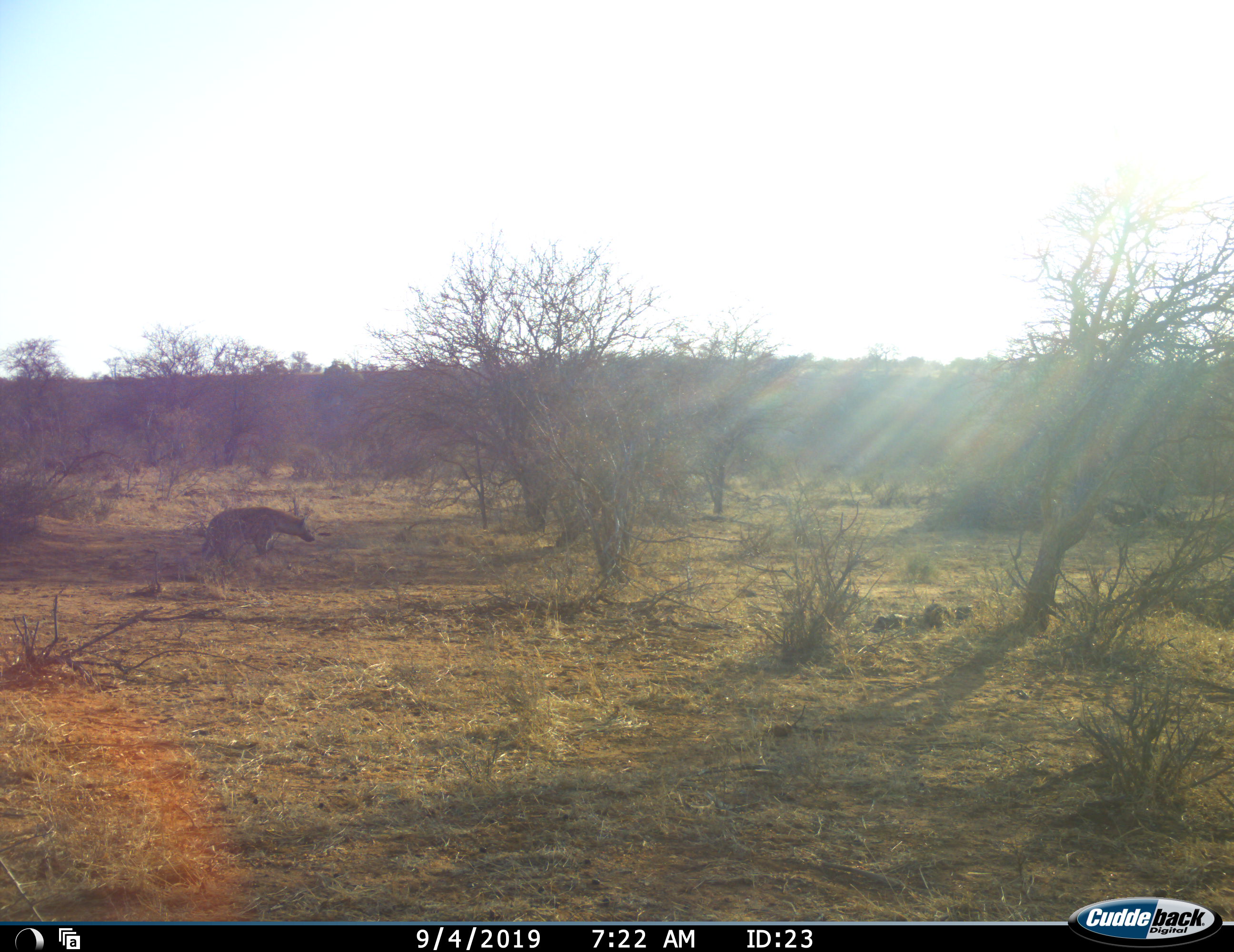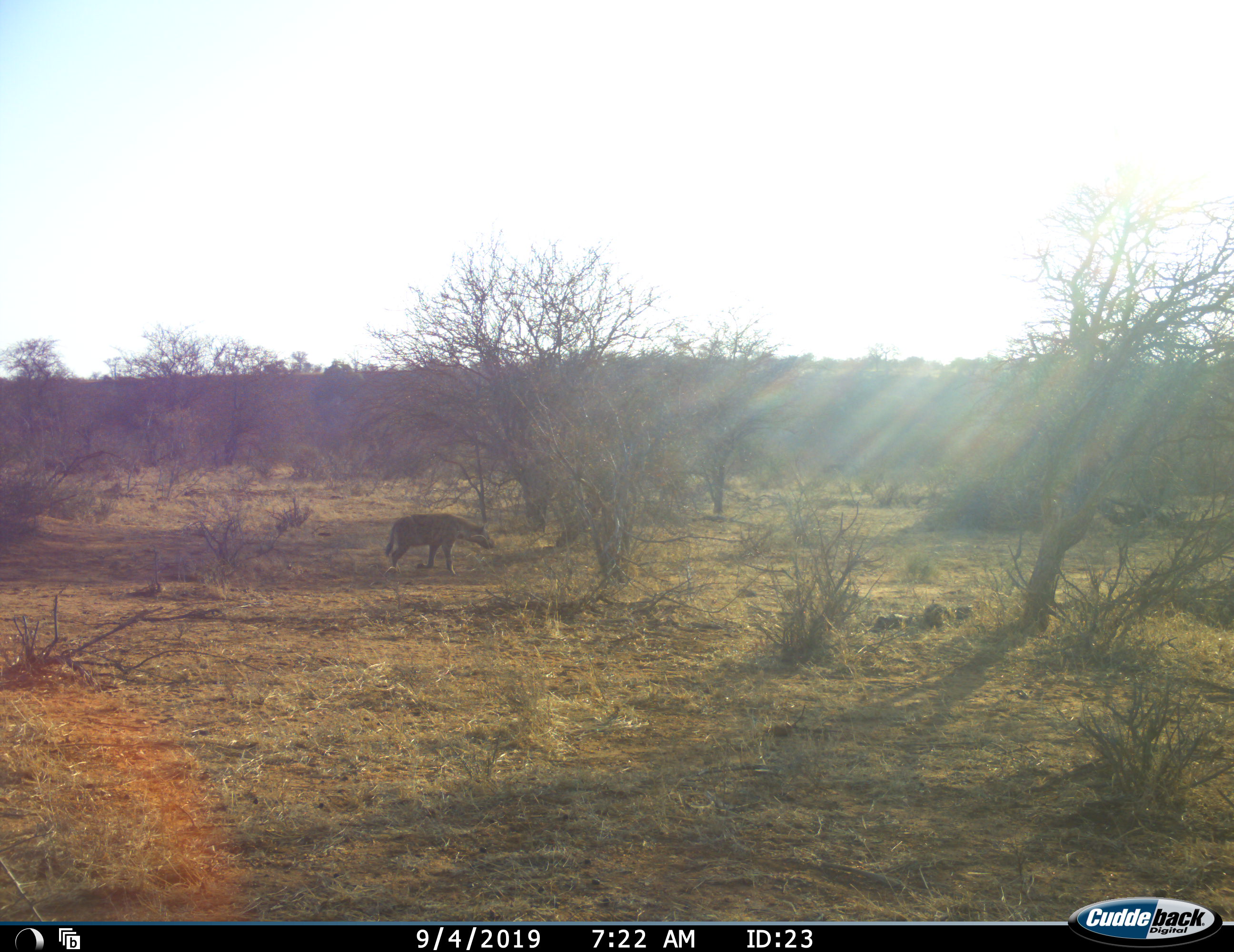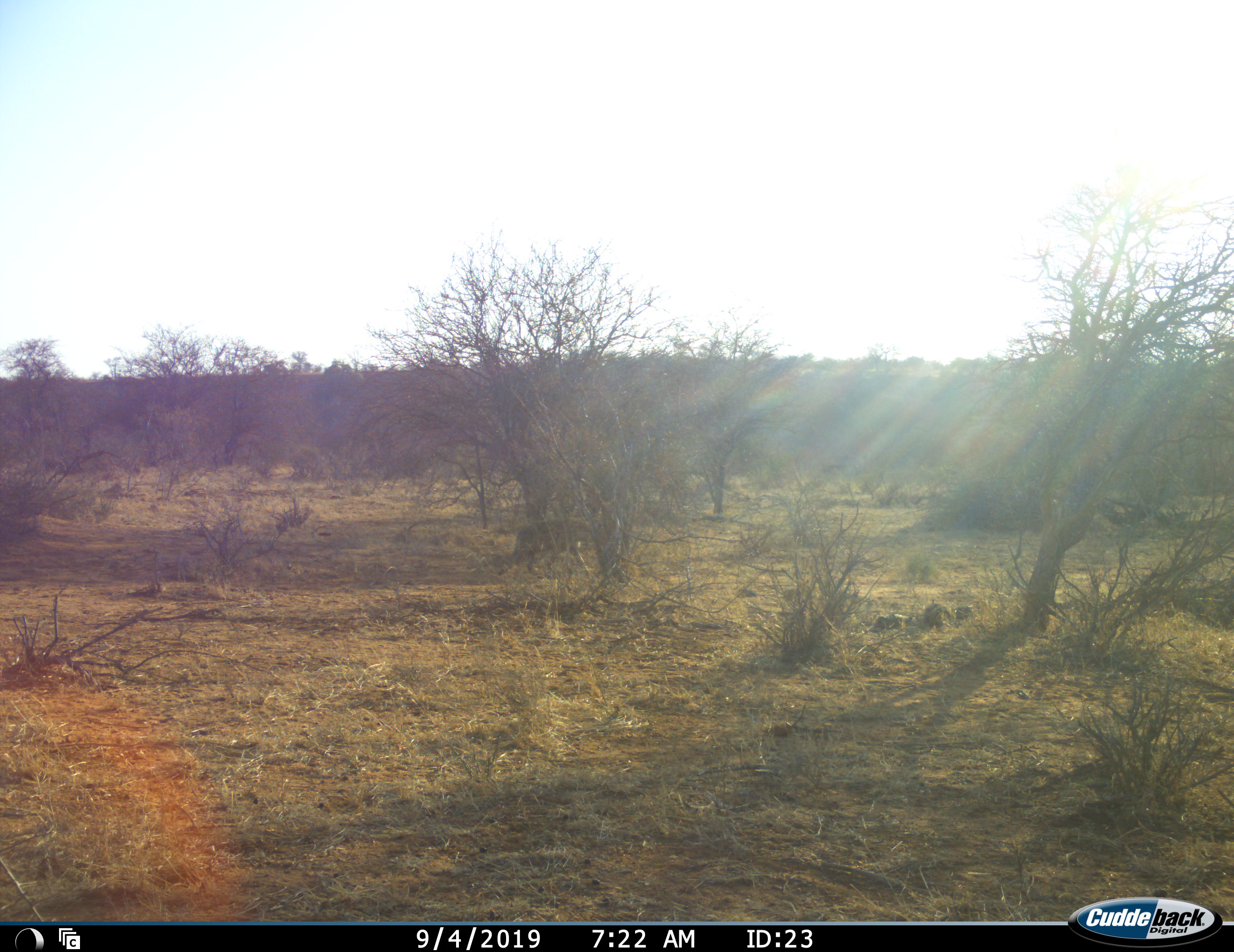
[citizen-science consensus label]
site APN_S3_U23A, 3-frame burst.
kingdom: Animalia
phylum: Chordata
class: Mammalia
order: Carnivora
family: Hyaenidae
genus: Crocuta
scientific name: Crocuta crocuta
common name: spotted hyena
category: hyenaspotted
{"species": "hyenaspotted (spotted hyena) (Crocuta crocuta)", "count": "1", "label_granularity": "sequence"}